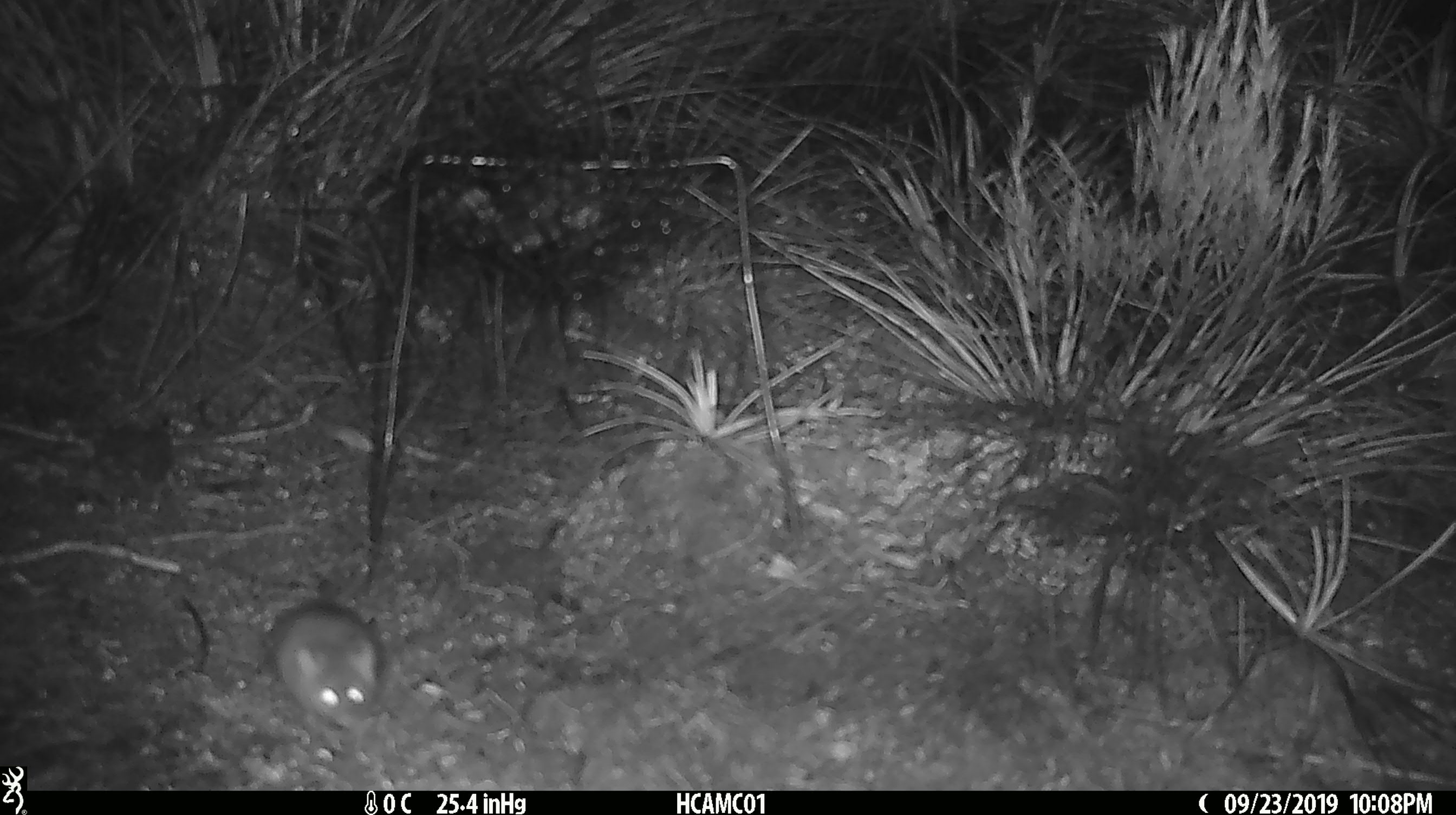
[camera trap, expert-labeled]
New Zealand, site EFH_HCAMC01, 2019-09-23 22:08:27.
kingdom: Animalia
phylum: Chordata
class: Mammalia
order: Rodentia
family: Muridae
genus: Mus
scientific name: Mus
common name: mouse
Mouse (Mus).